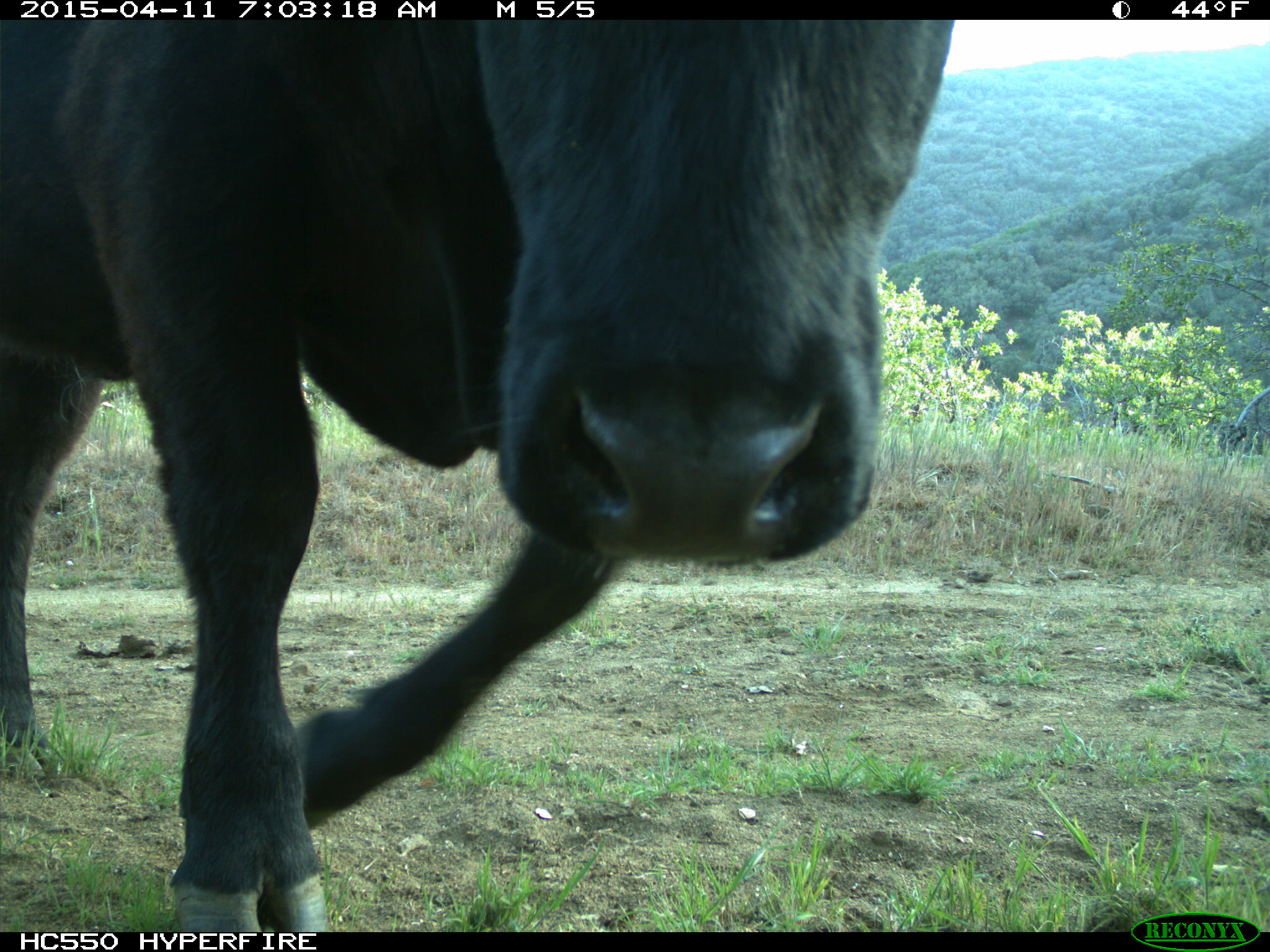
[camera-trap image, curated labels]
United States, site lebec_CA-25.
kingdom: Animalia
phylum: Chordata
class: Mammalia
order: Artiodactyla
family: Bovidae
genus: Bos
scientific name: Bos taurus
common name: domestic cow